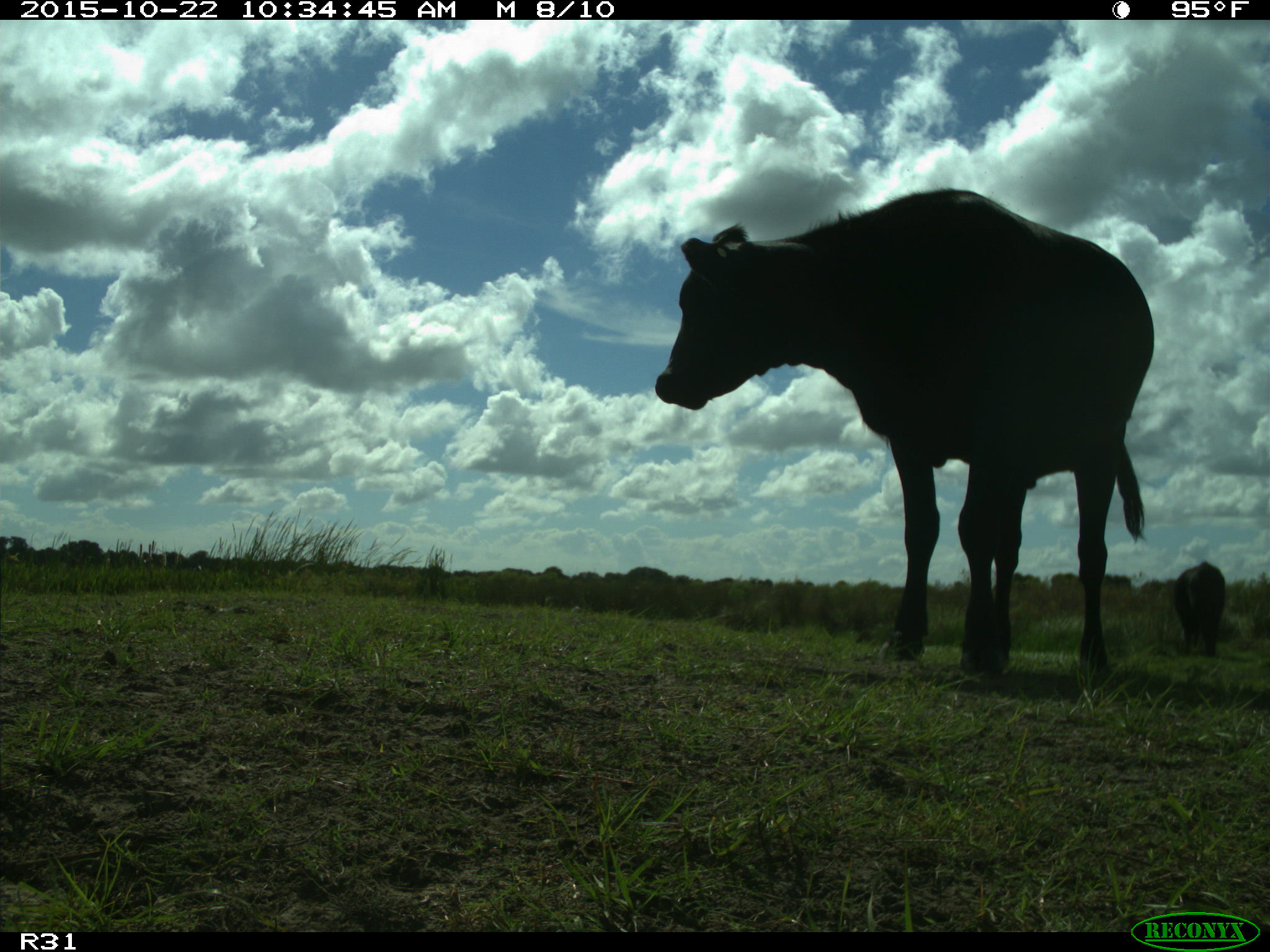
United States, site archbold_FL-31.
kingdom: Animalia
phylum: Chordata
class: Mammalia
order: Artiodactyla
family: Bovidae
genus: Bos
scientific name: Bos taurus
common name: domestic cow